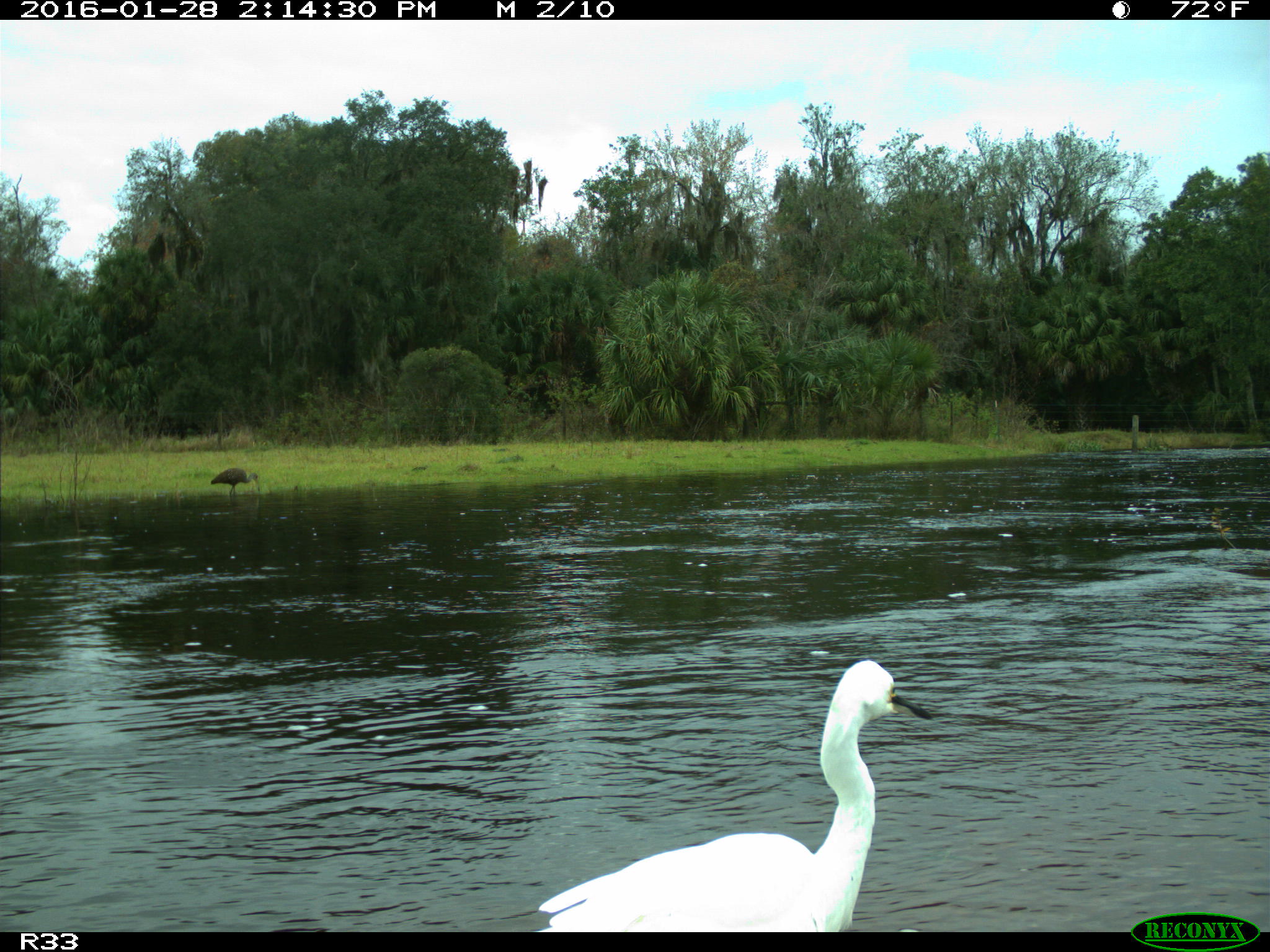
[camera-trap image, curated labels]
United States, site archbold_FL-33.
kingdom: Animalia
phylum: Chordata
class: Aves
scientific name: Aves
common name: birds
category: unidentified bird